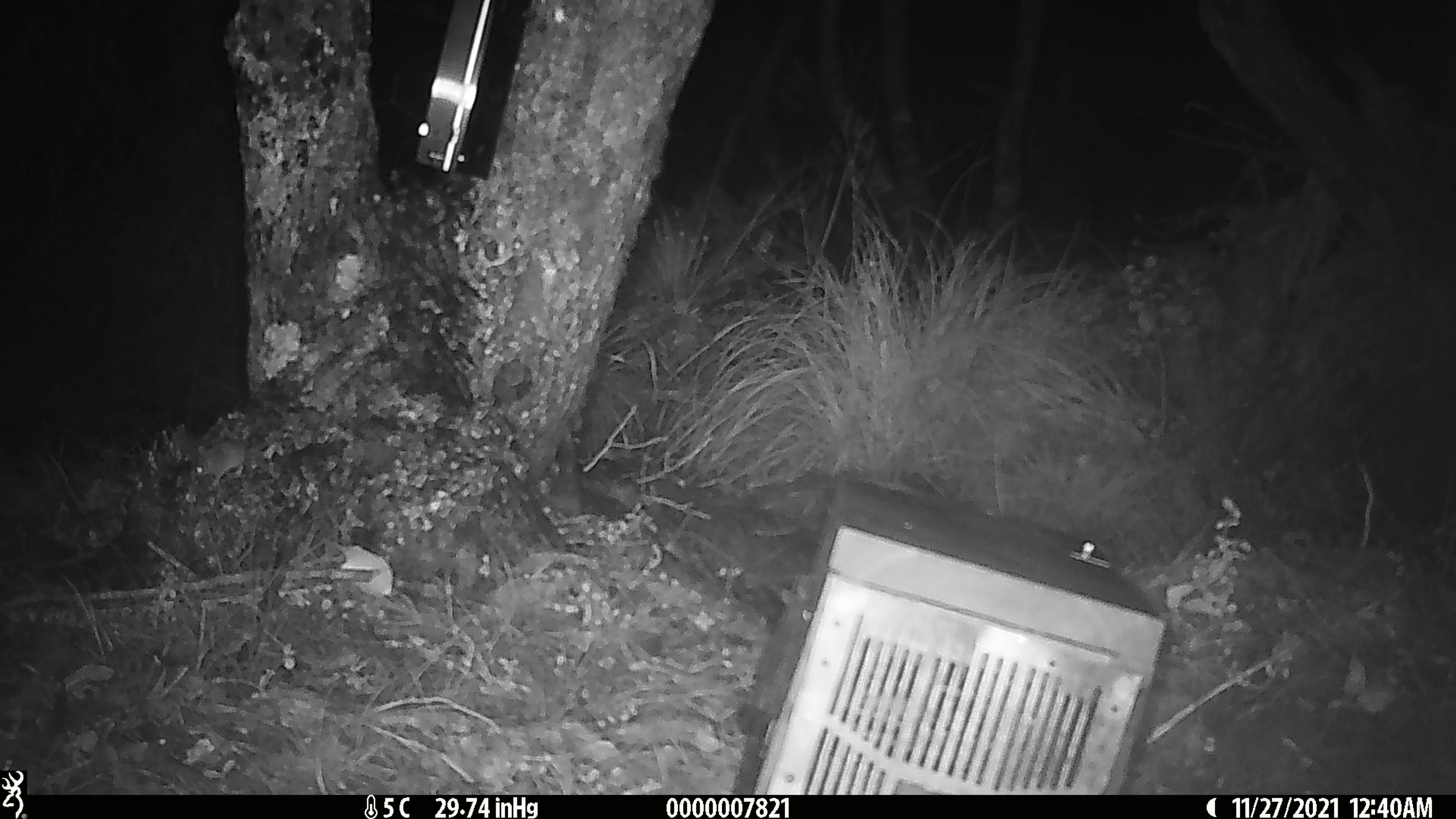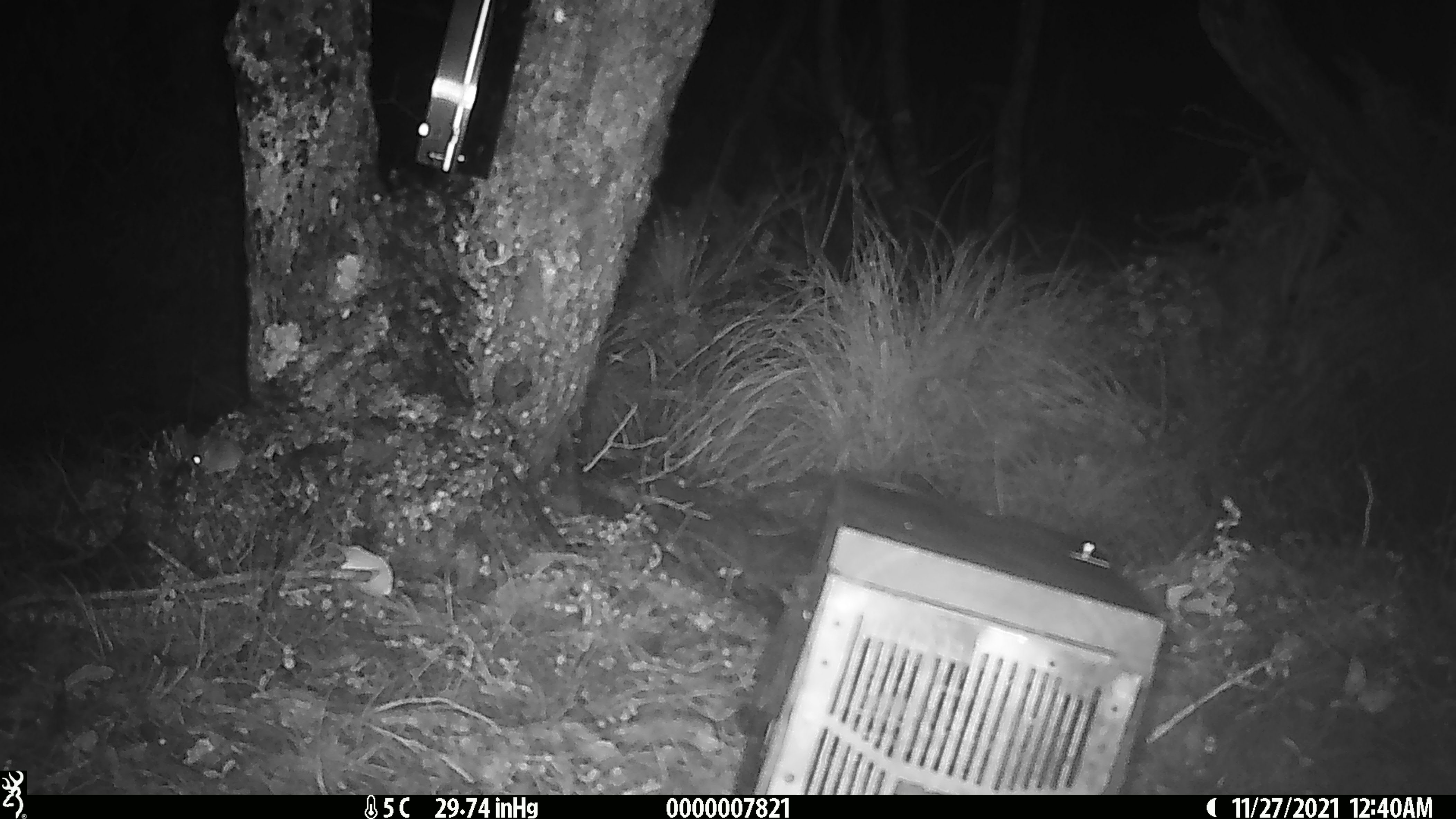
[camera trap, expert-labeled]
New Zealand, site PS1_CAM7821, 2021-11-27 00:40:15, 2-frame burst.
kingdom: Animalia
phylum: Chordata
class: Mammalia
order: Rodentia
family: Muridae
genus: Mus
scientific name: Mus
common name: mouse